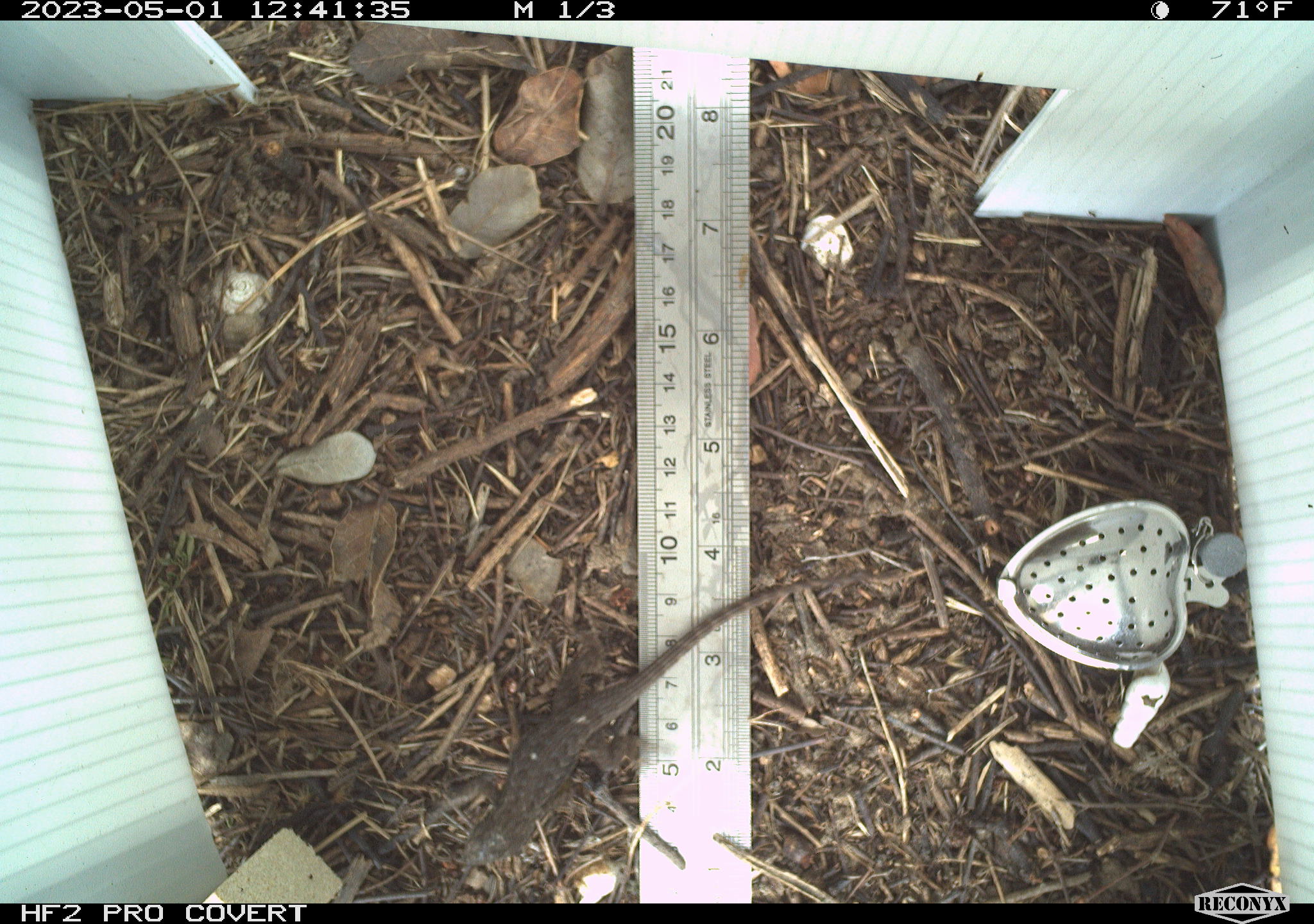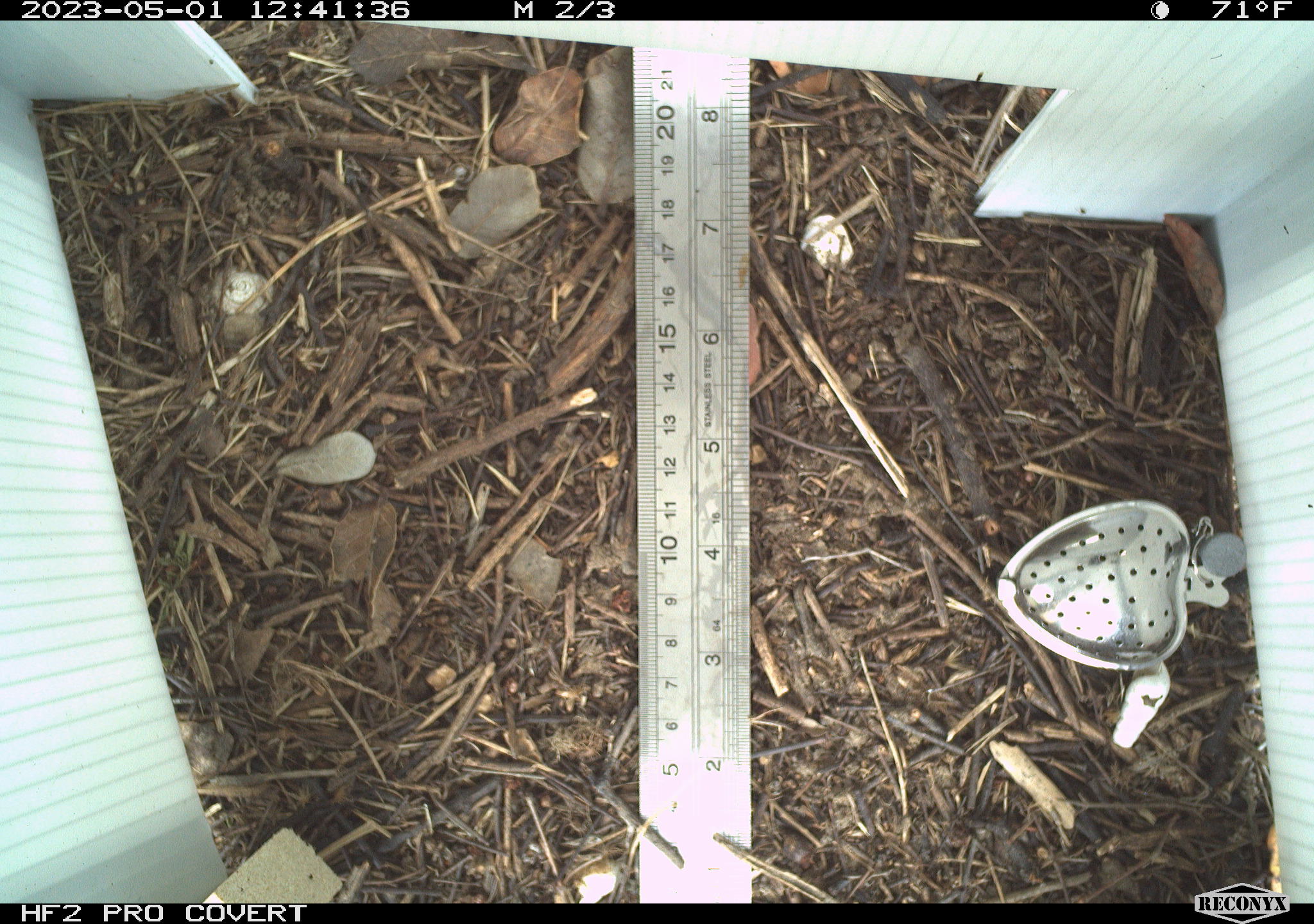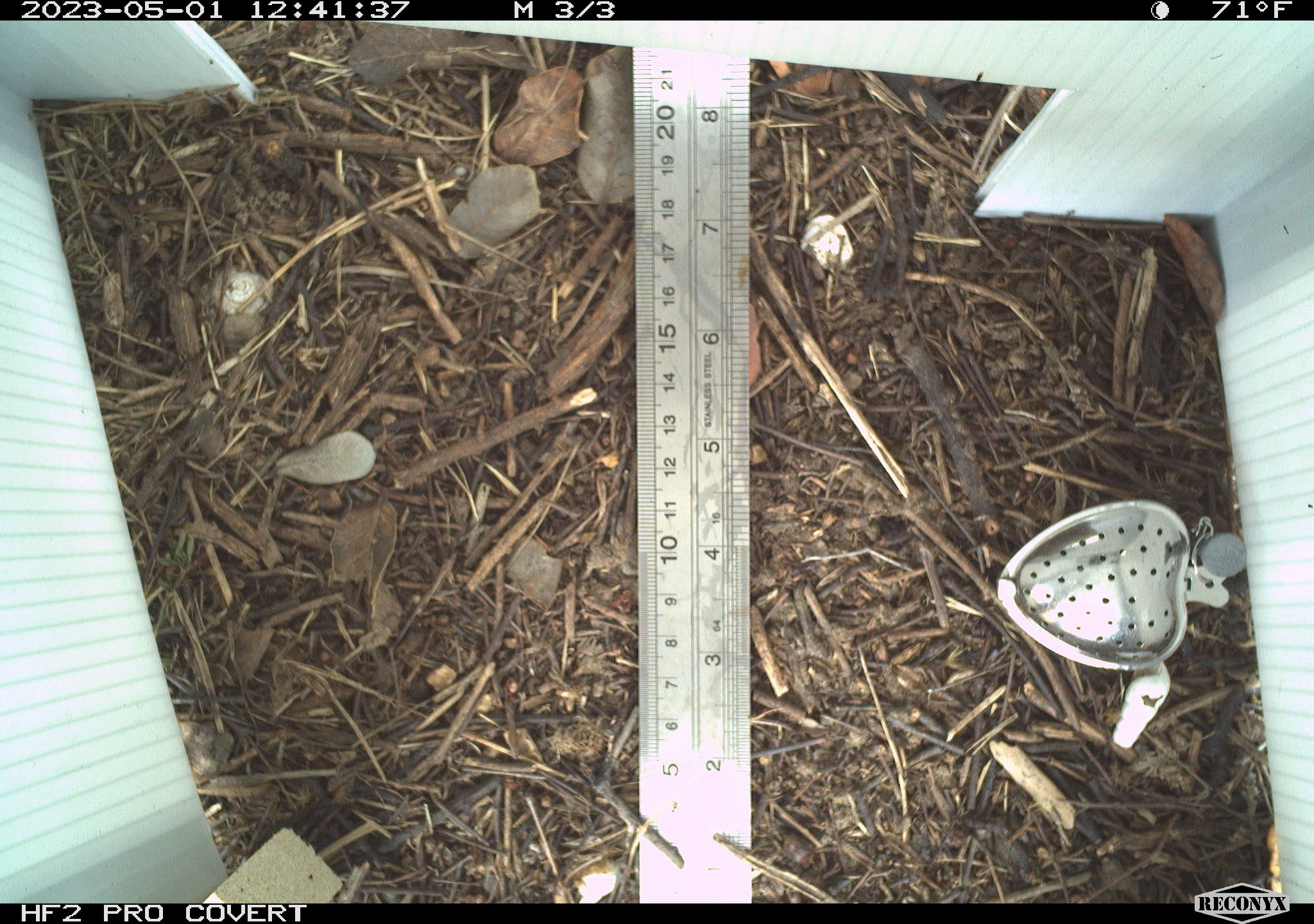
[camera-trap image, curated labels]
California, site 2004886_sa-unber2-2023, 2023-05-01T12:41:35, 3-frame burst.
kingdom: Animalia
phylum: Chordata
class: Reptilia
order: Squamata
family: Phrynosomatidae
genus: Sceloporus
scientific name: Sceloporus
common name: spiny lizards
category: sceloporus species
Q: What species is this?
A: Sceloporus species (spiny lizards) (Sceloporus).